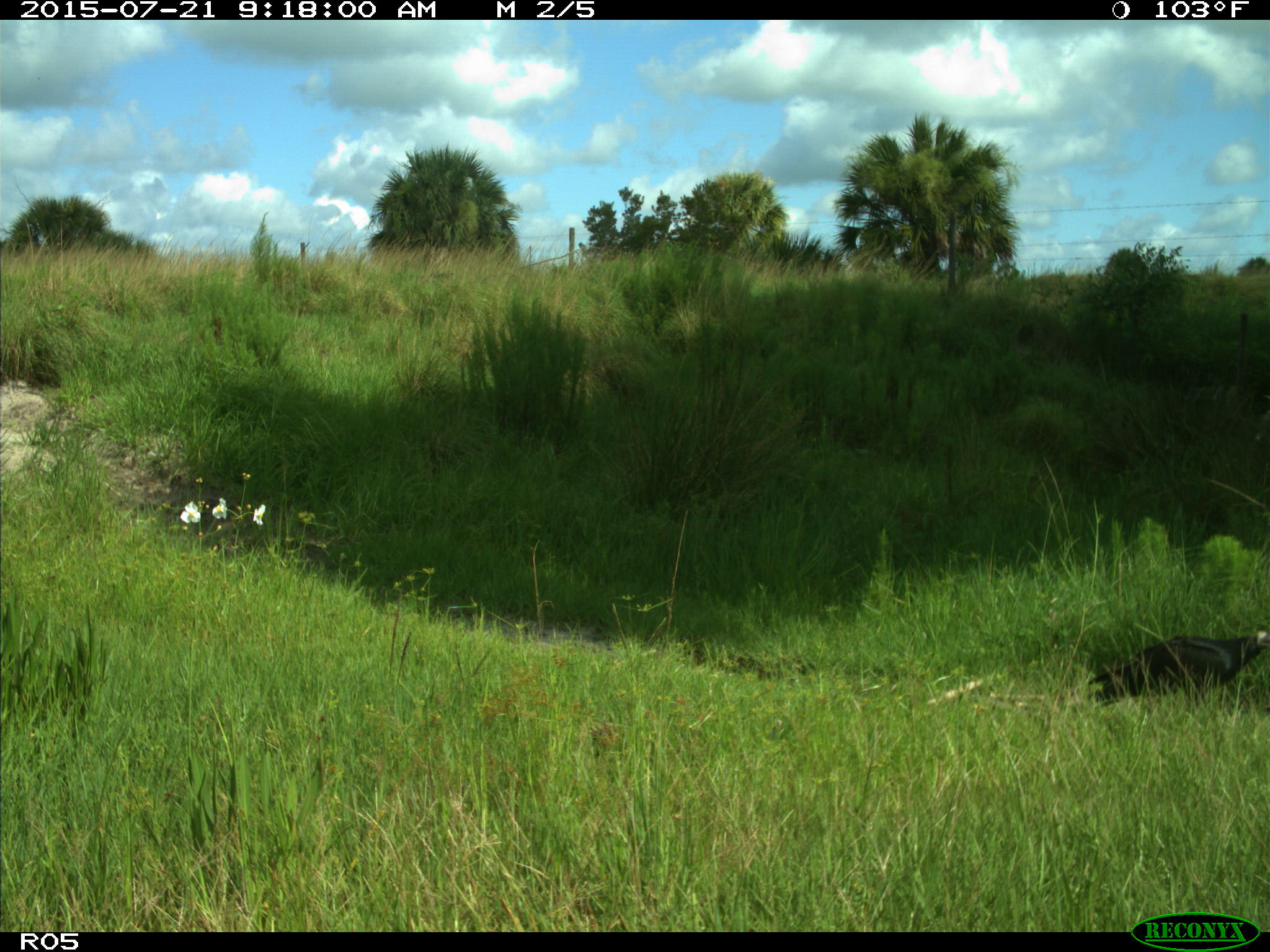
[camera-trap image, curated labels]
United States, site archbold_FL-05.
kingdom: Animalia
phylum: Chordata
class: Aves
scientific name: Aves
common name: birds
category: unidentified bird